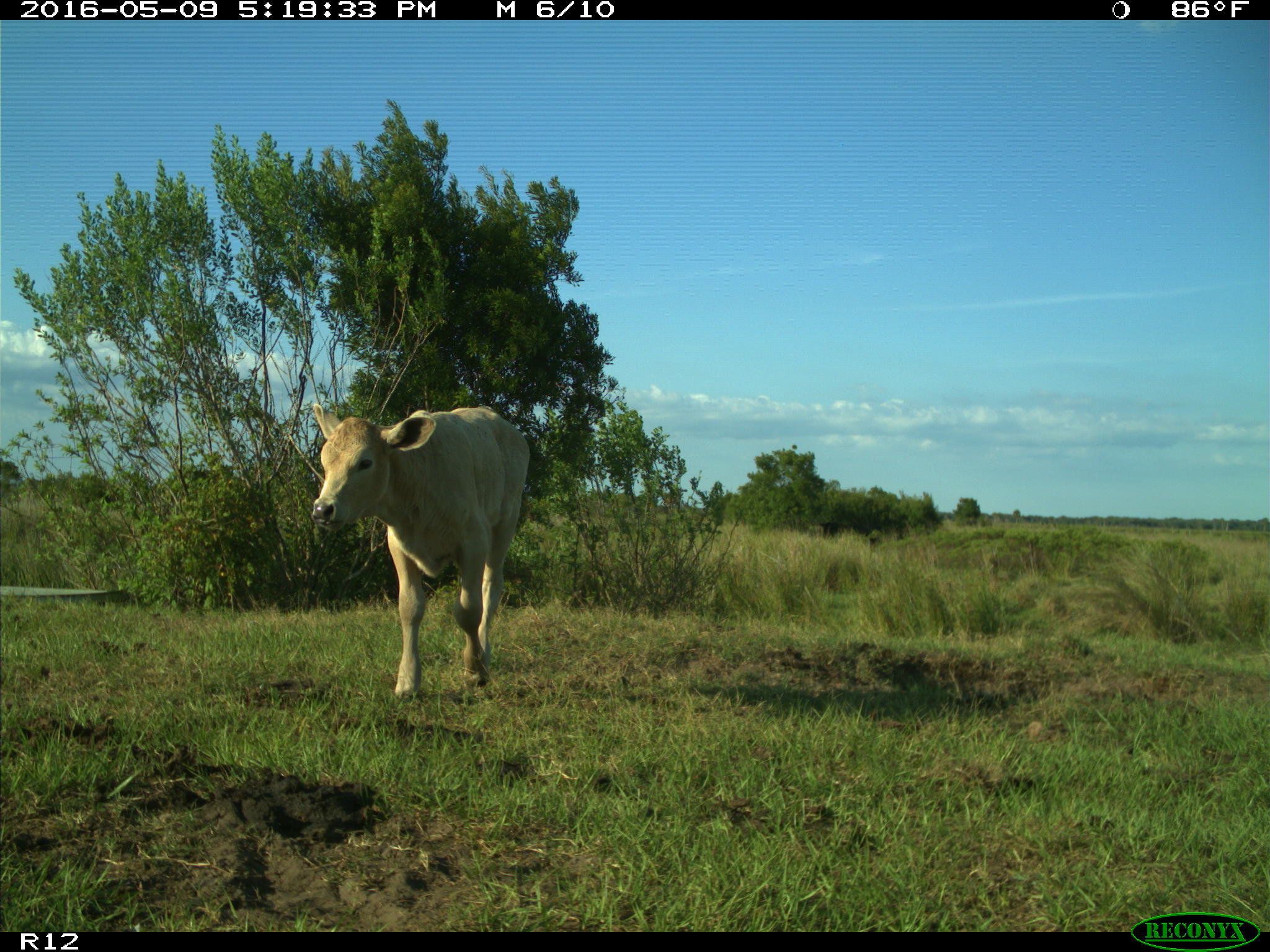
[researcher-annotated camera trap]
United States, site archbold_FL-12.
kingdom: Animalia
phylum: Chordata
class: Mammalia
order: Artiodactyla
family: Bovidae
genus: Bos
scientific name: Bos taurus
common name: domestic cow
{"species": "Bos taurus (domestic cow)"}